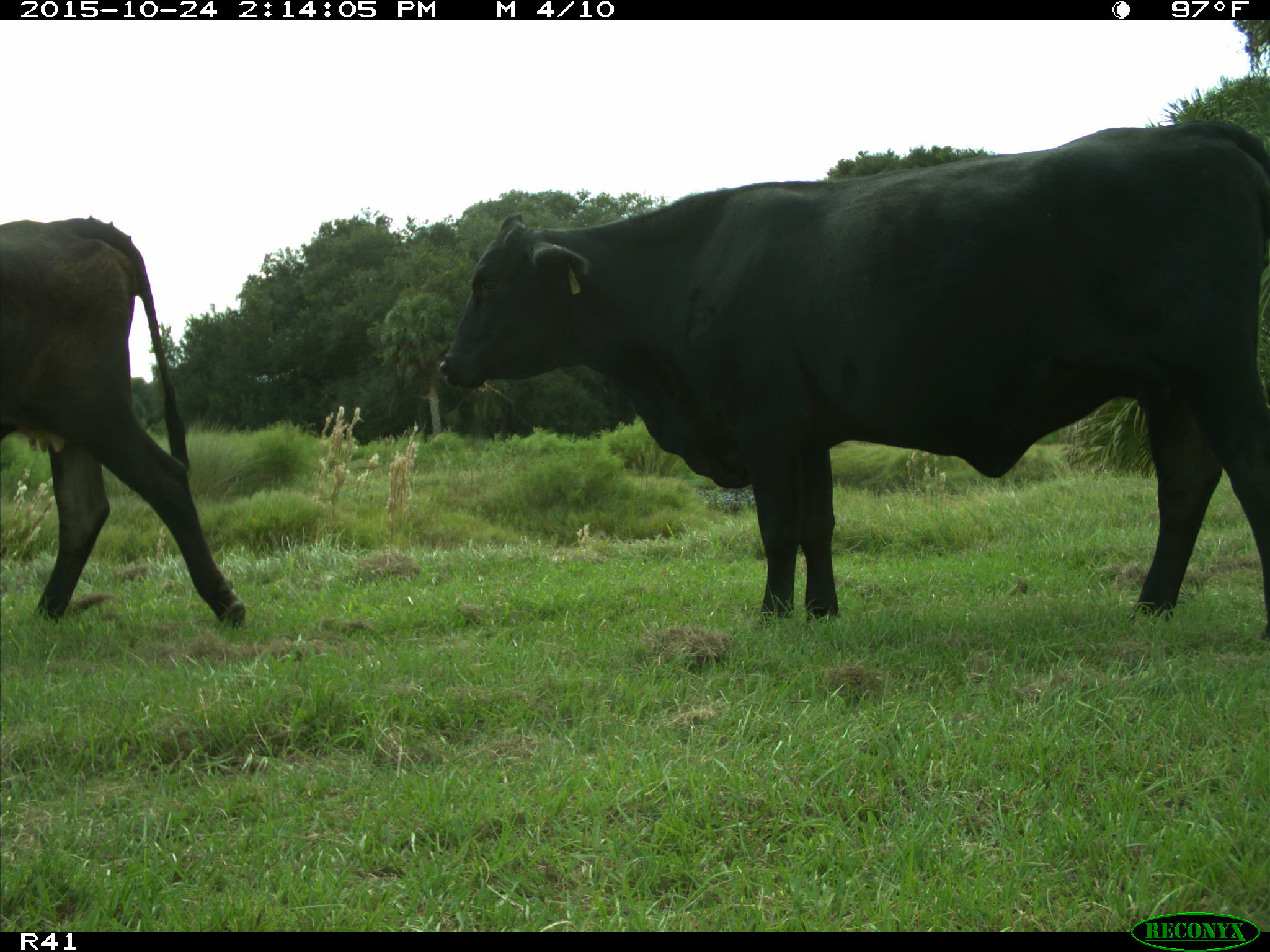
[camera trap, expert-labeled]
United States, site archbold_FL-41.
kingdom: Animalia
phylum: Chordata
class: Mammalia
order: Artiodactyla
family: Bovidae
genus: Bos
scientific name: Bos taurus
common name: domestic cow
Bos taurus (domestic cow).